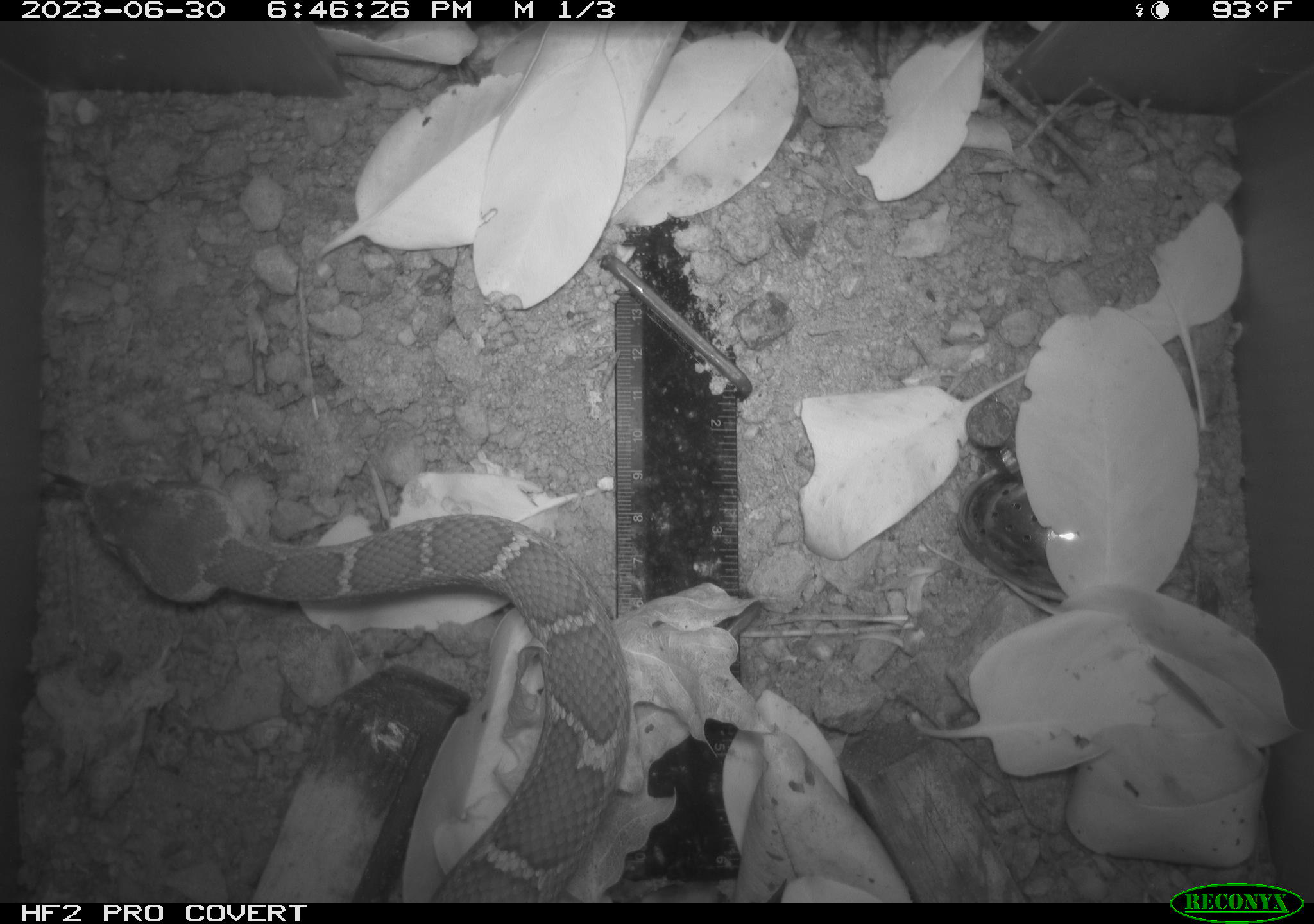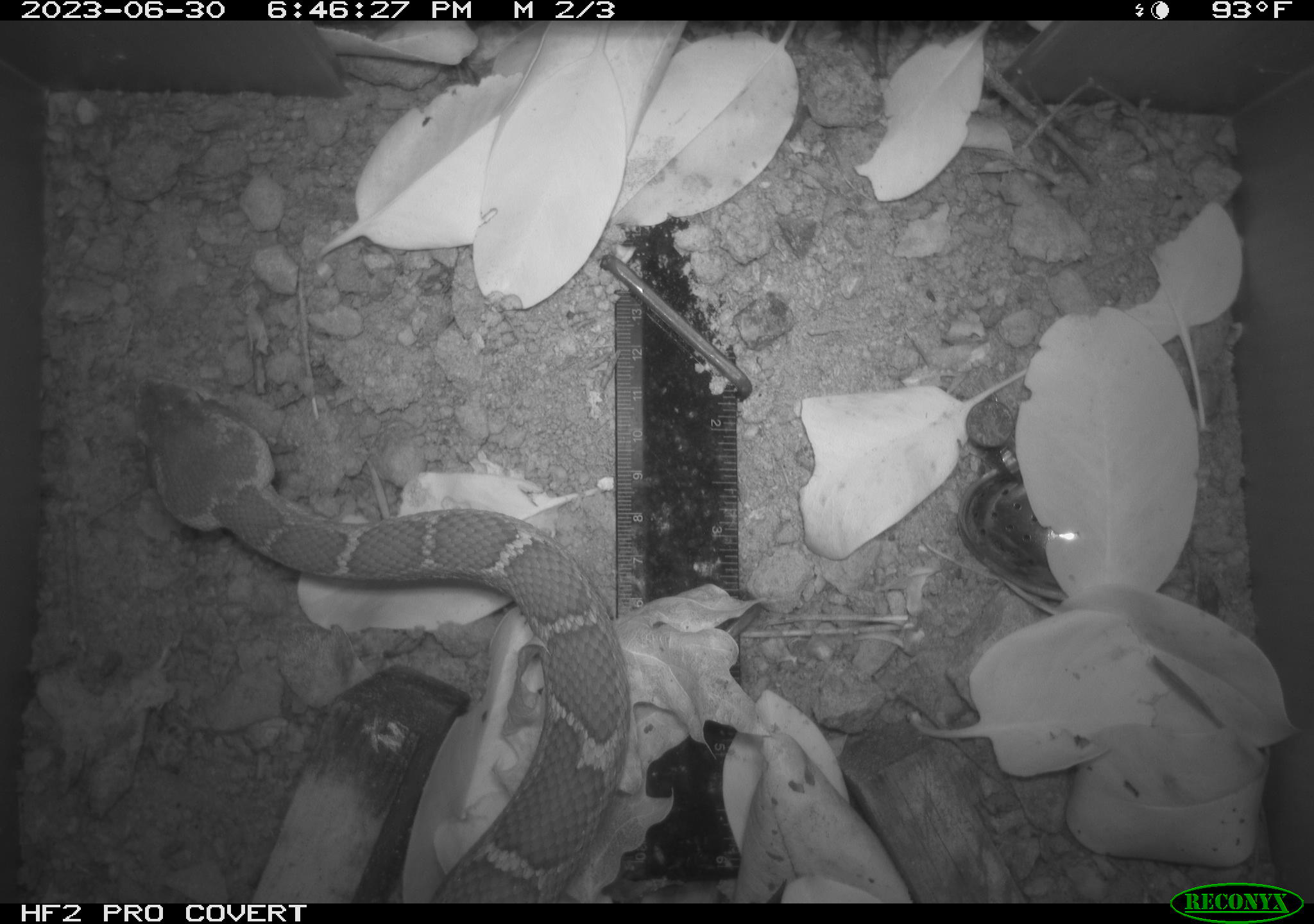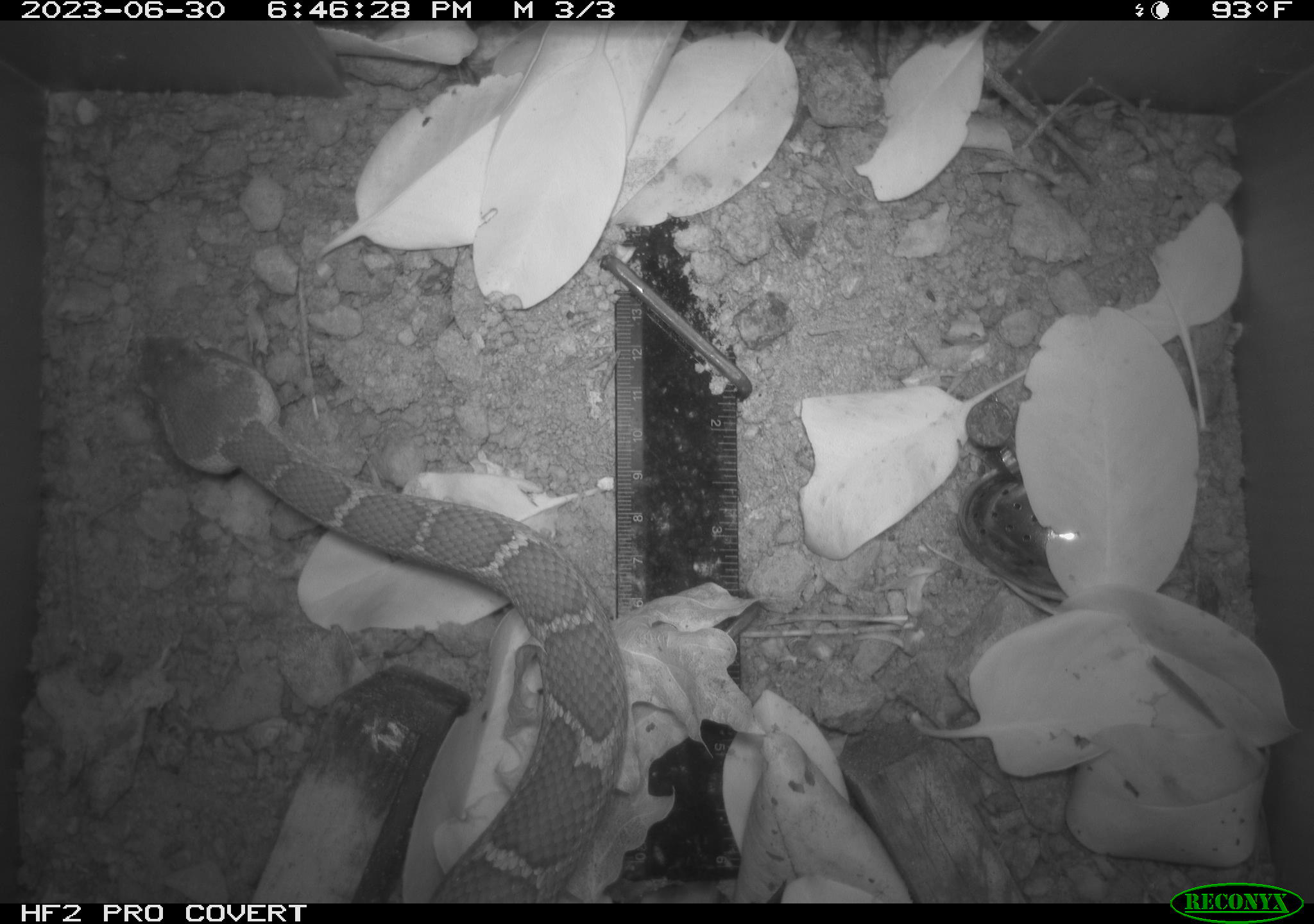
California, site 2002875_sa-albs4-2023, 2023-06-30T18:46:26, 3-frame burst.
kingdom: Animalia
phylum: Chordata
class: Reptilia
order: Squamata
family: Viperidae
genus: Crotalus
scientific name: Crotalus oreganus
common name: western rattlesnake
Western rattlesnake (Crotalus oreganus).